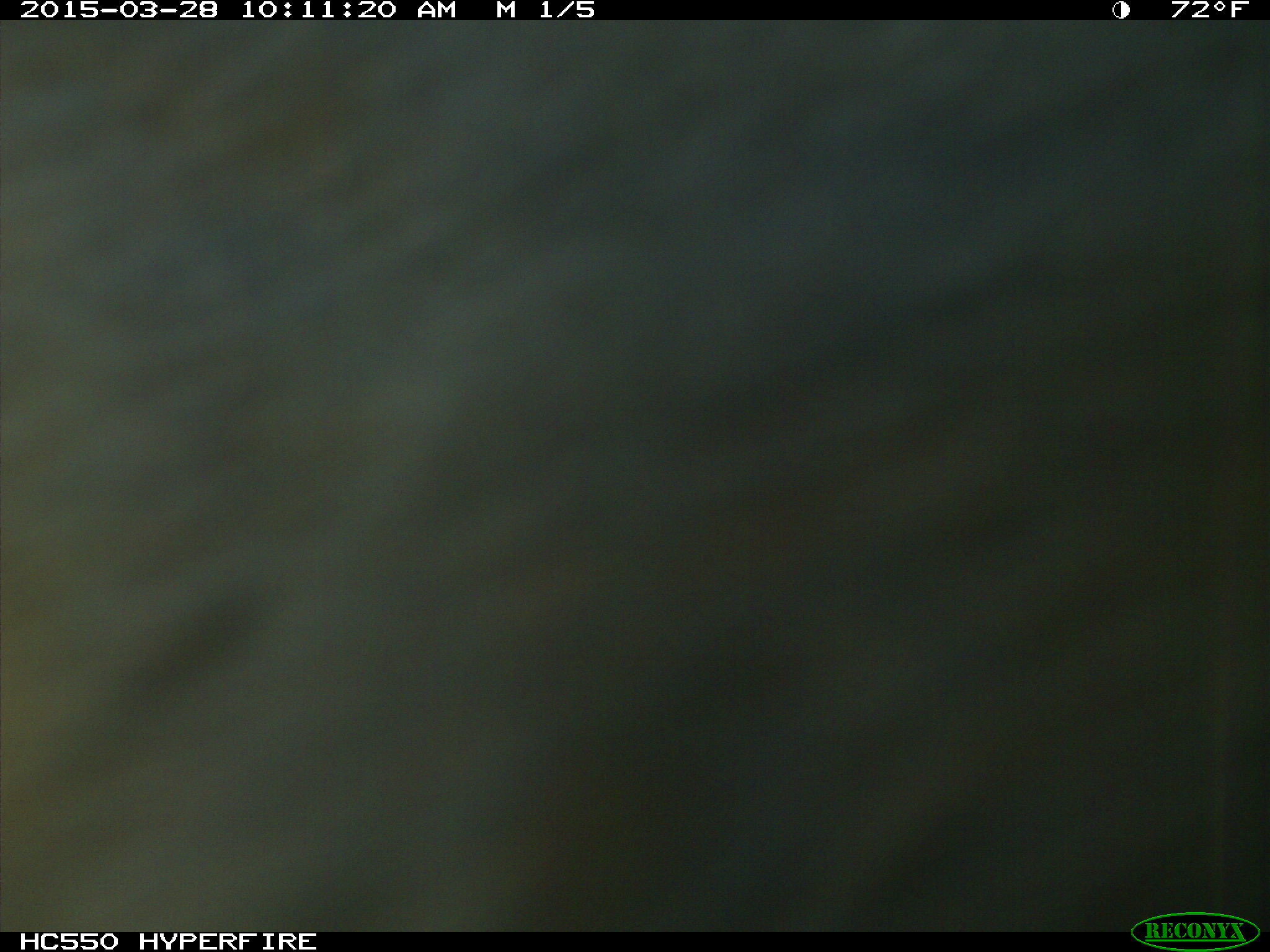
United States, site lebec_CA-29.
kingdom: Animalia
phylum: Chordata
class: Mammalia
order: Artiodactyla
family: Bovidae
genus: Bos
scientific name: Bos taurus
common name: domestic cow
Bos taurus (domestic cow).